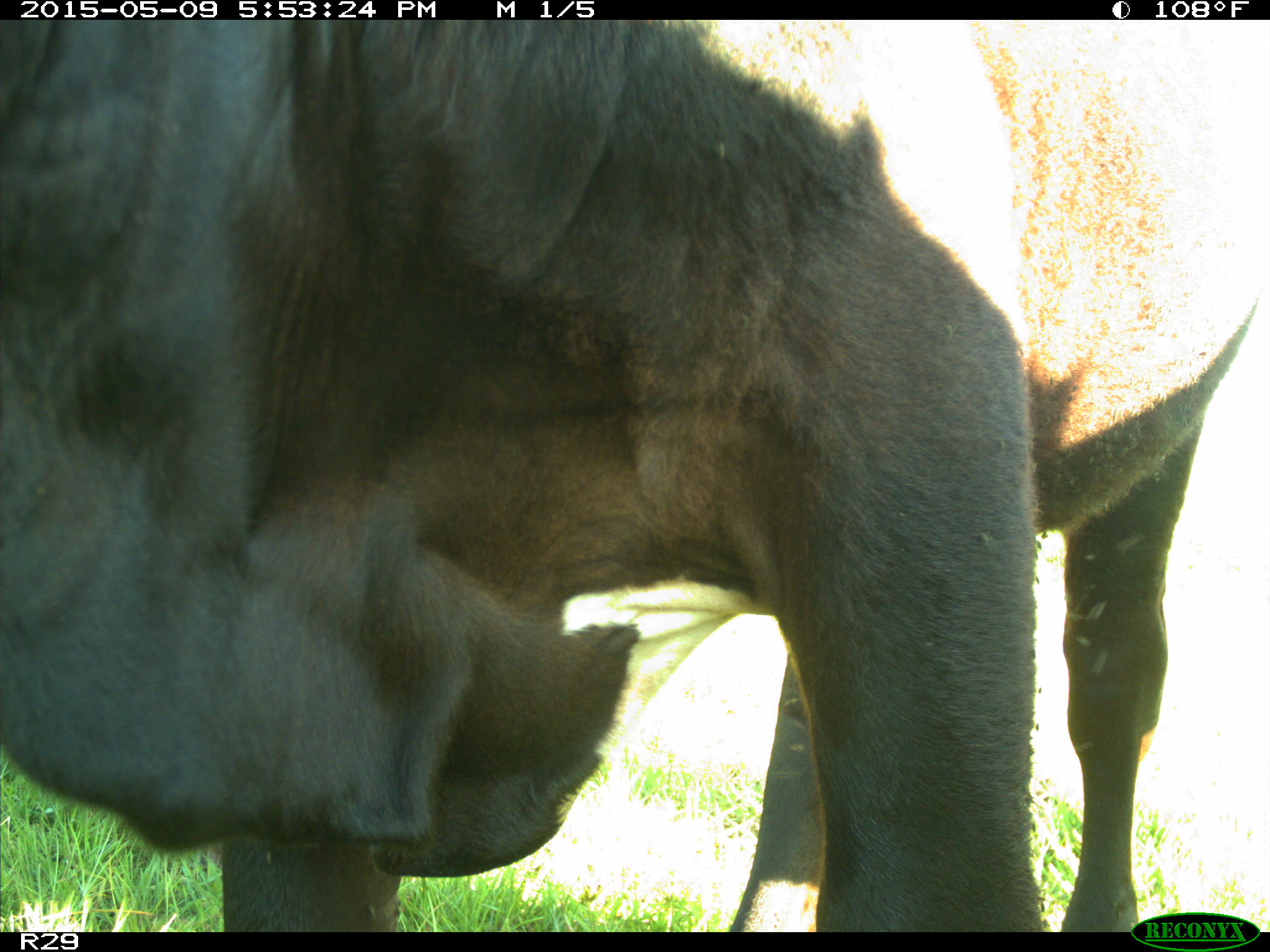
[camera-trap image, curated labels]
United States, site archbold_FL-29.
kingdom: Animalia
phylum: Chordata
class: Mammalia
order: Artiodactyla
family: Bovidae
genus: Bos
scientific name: Bos taurus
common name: domestic cow